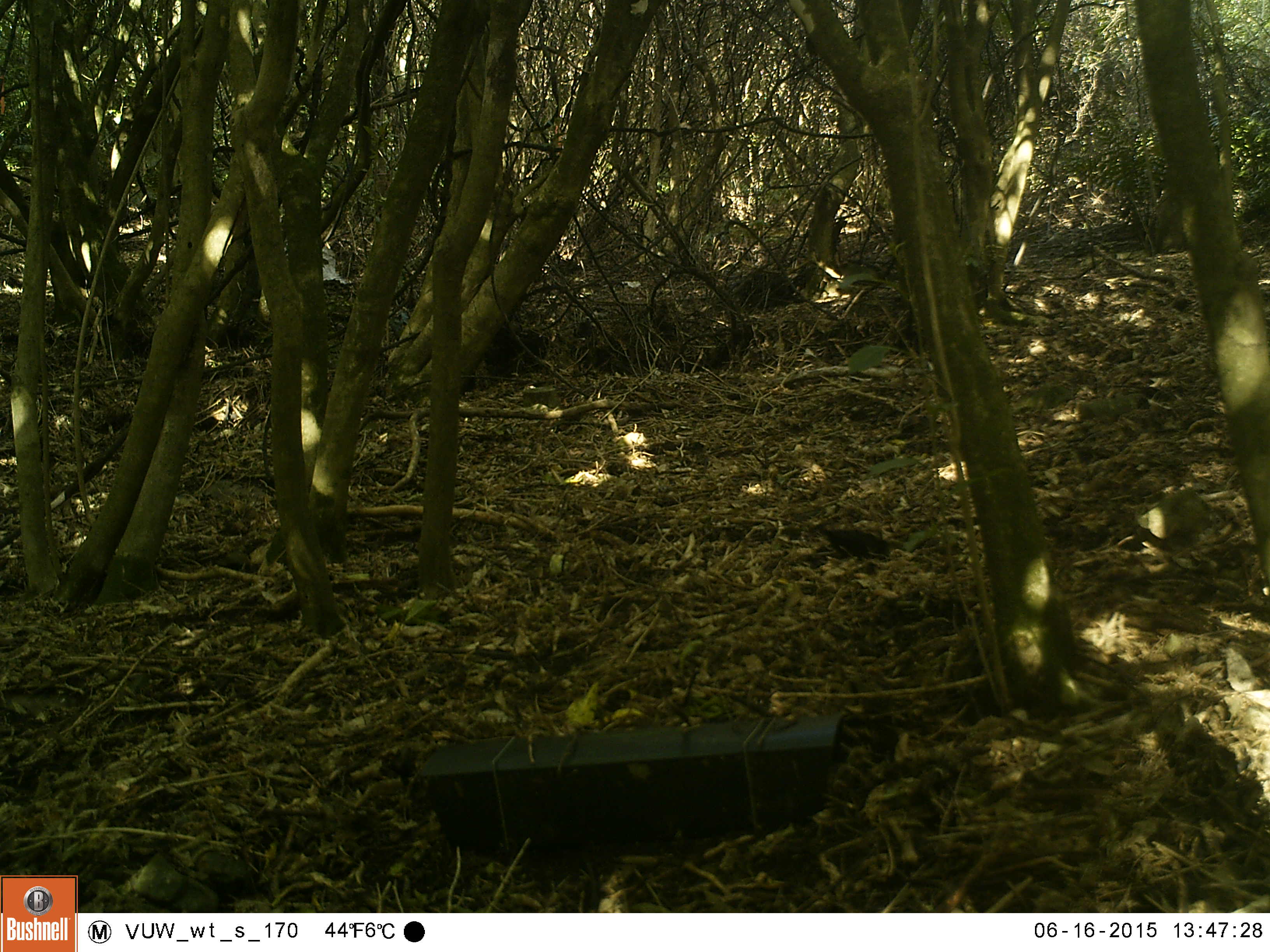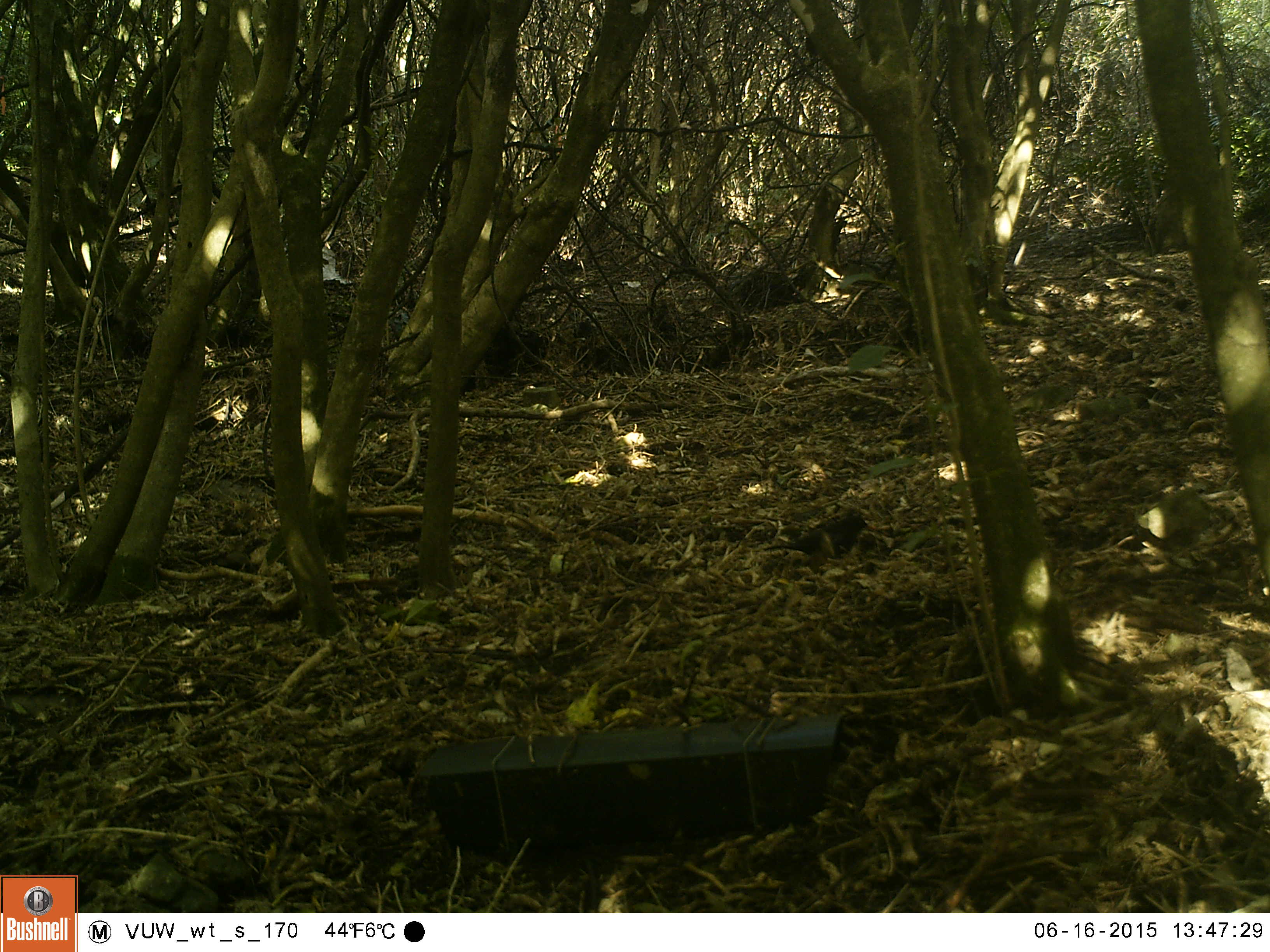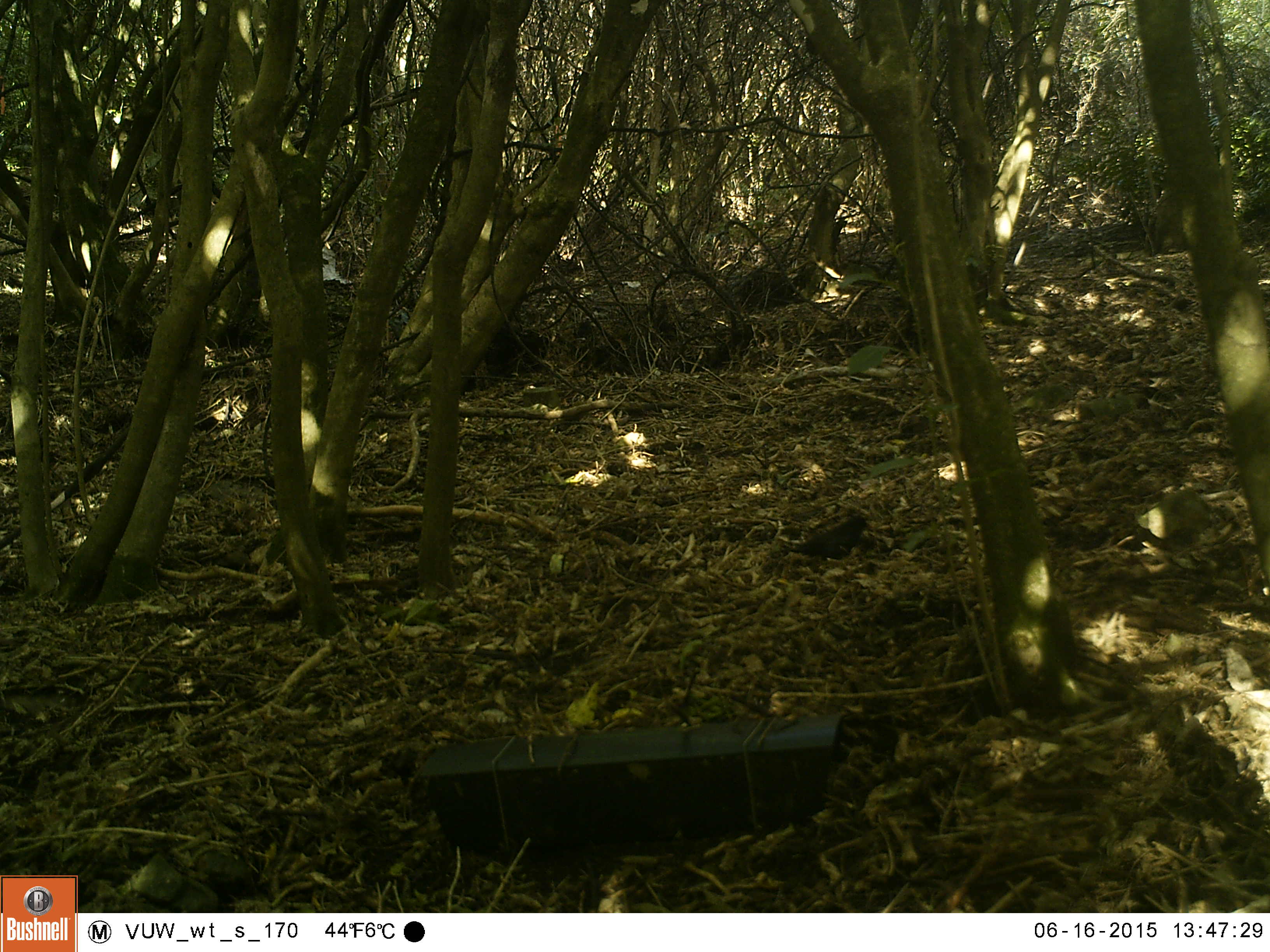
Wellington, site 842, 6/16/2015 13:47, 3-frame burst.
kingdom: Animalia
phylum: Chordata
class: Aves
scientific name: Aves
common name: bird